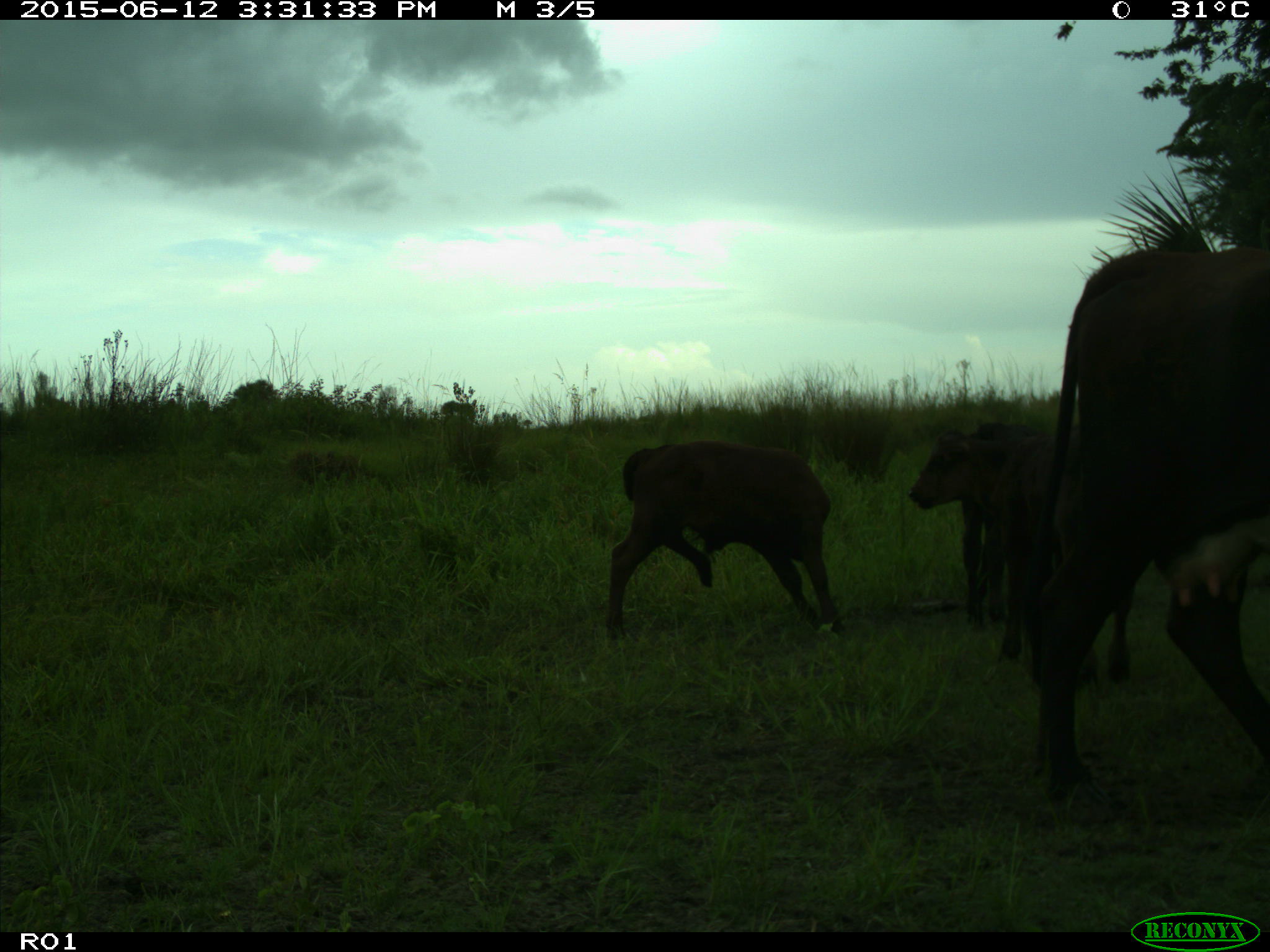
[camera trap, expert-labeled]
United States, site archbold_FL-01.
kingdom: Animalia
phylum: Chordata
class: Mammalia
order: Artiodactyla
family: Bovidae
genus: Bos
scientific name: Bos taurus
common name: domestic cow